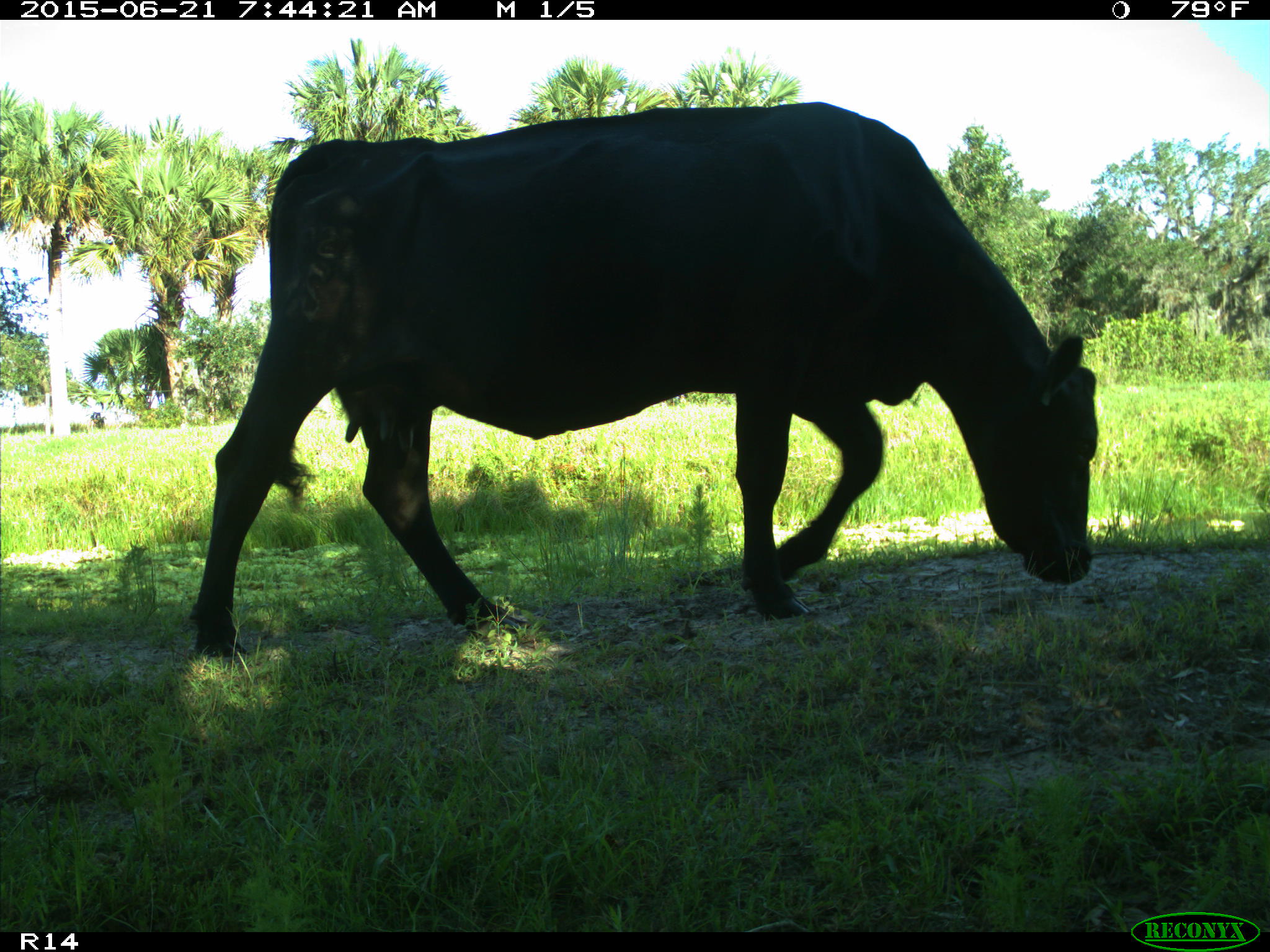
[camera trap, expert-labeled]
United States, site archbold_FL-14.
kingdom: Animalia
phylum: Chordata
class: Mammalia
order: Artiodactyla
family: Bovidae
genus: Bos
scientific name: Bos taurus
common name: domestic cow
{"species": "Bos taurus (domestic cow)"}